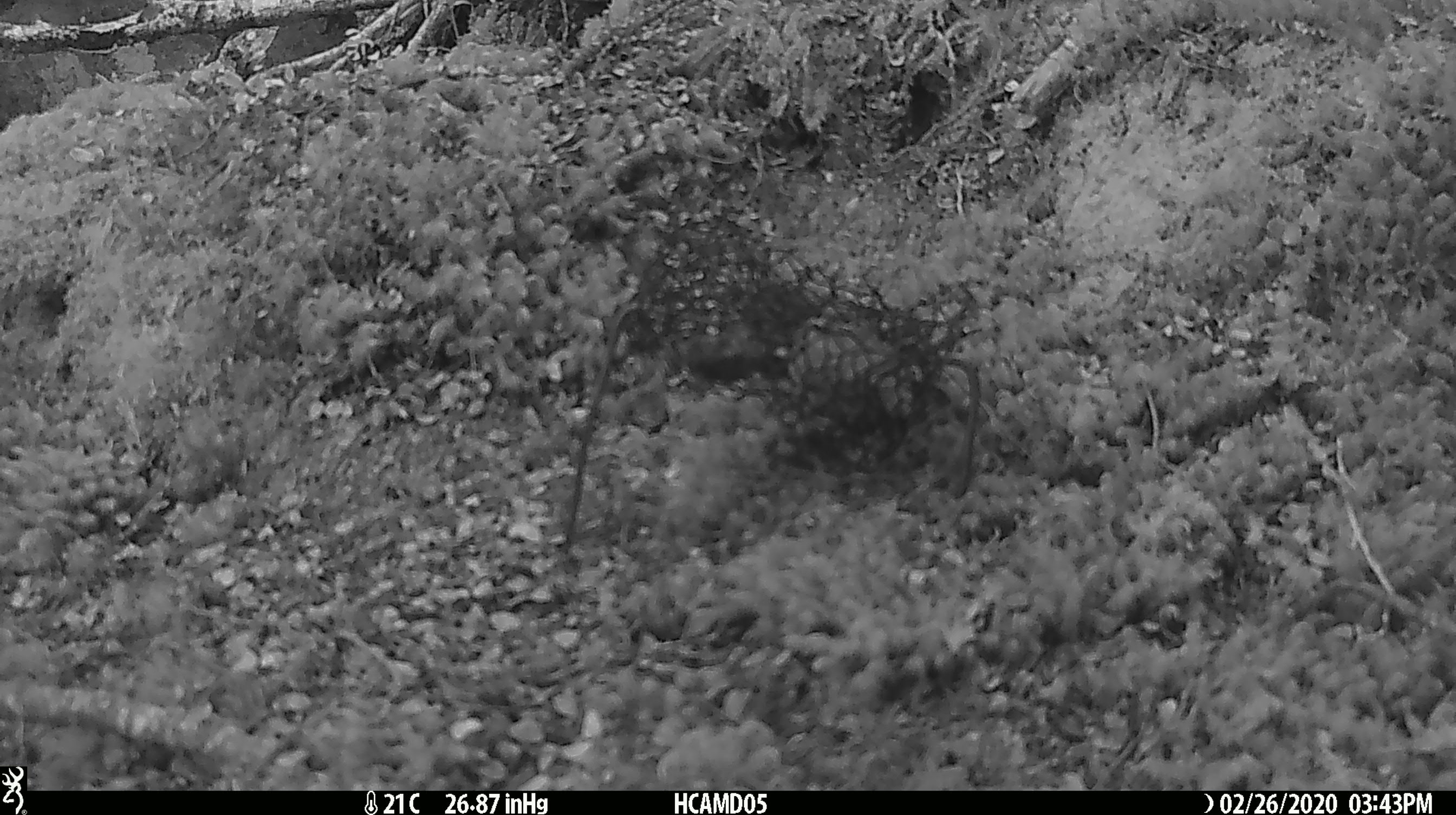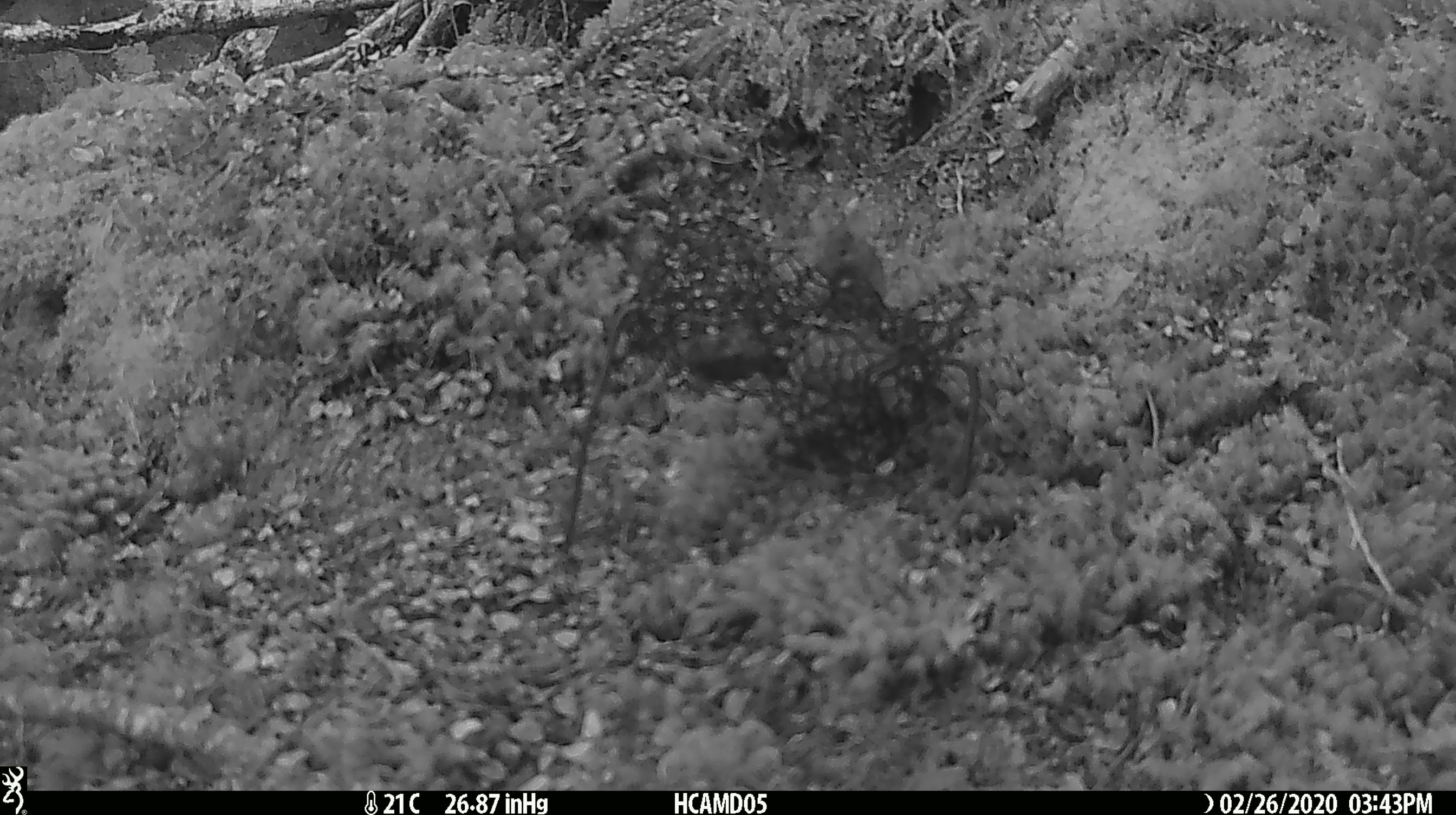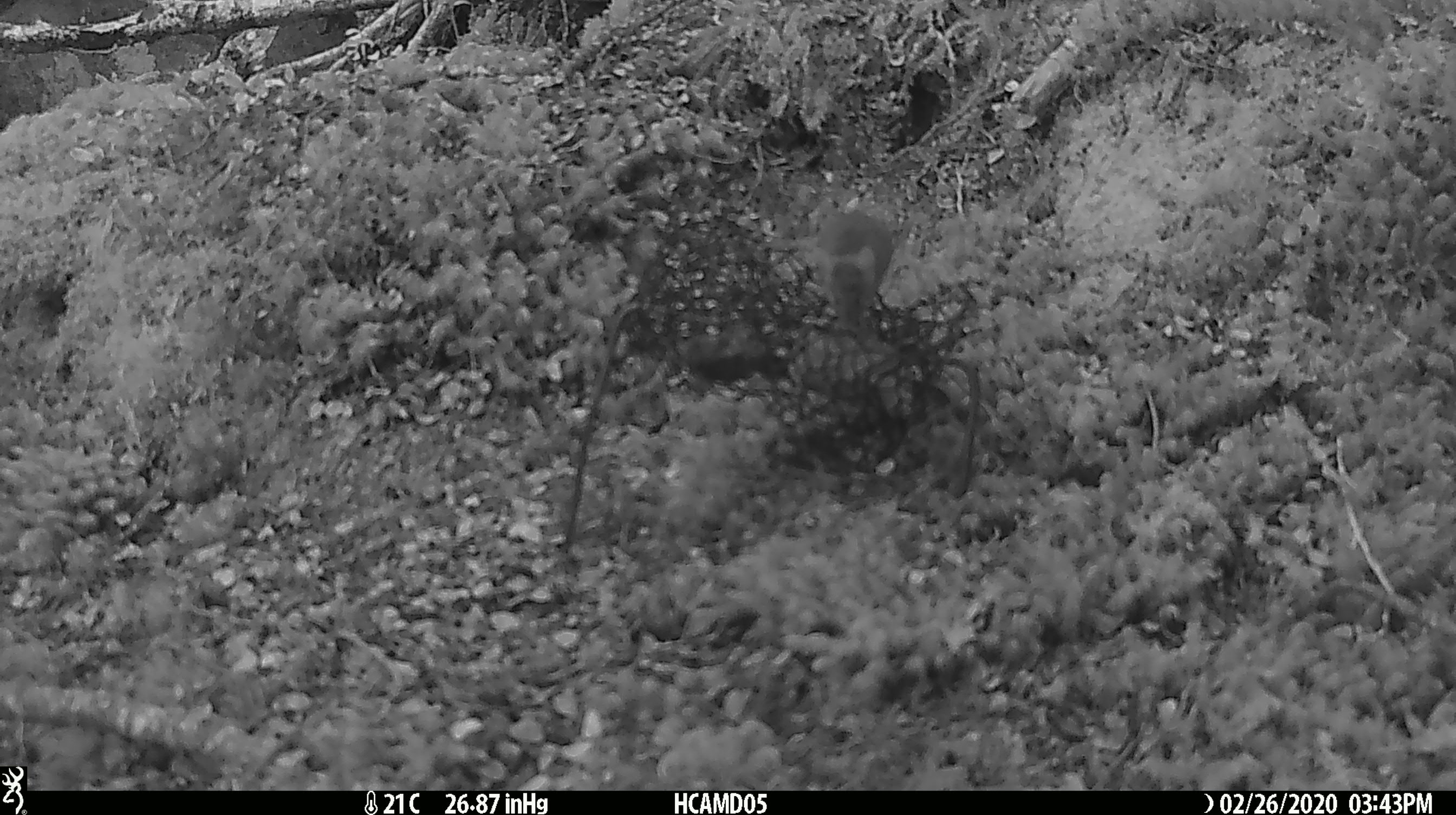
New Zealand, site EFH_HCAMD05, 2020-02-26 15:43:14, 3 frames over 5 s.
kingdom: Animalia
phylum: Chordata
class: Mammalia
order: Rodentia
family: Muridae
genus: Mus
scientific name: Mus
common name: mouse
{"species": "mouse (Mus)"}